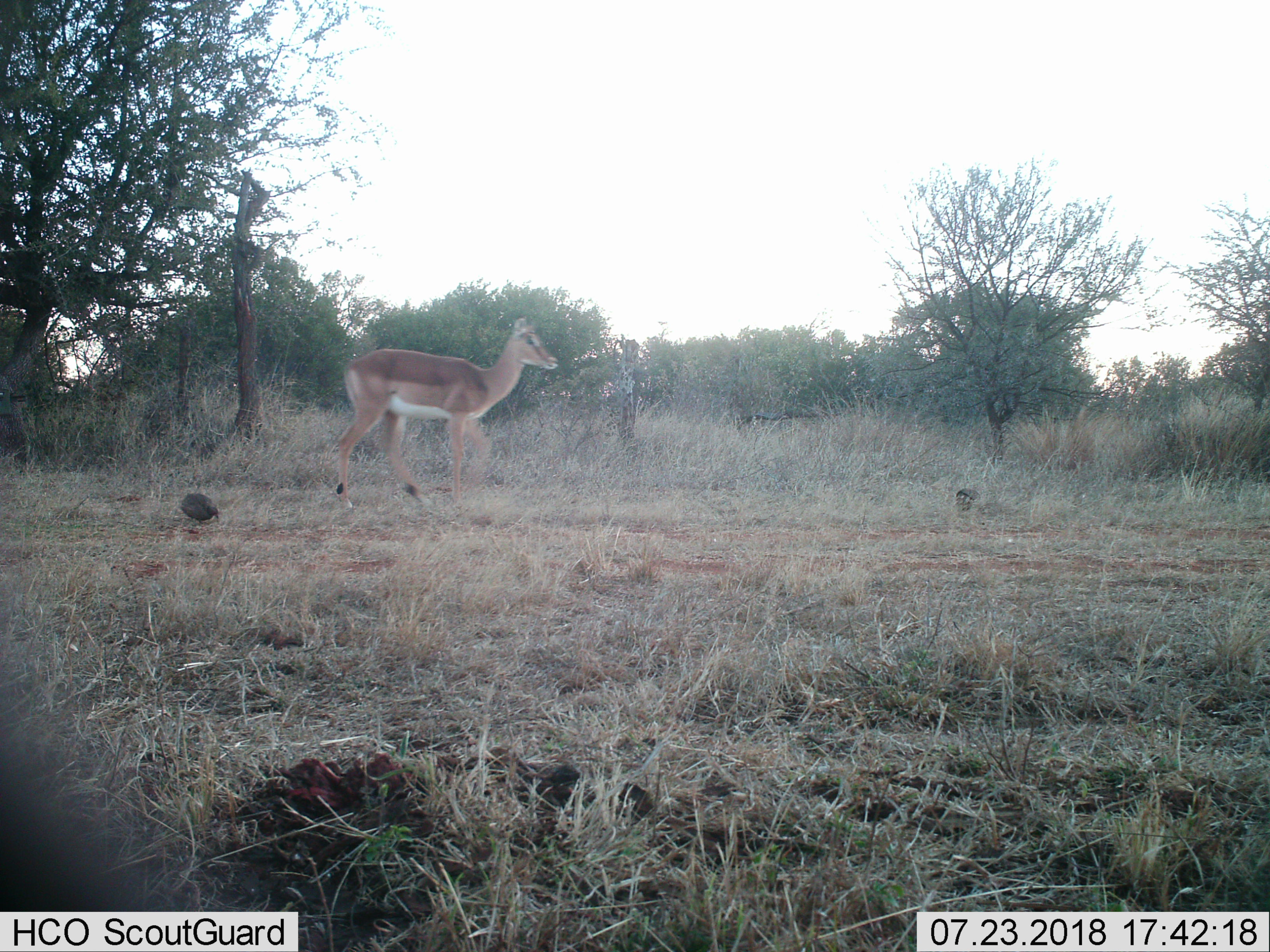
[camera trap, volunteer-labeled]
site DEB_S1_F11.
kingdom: Animalia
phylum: Chordata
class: Mammalia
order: Artiodactyla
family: Bovidae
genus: Aepyceros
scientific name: Aepyceros melampus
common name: impala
Impala (Aepyceros melampus), count 1. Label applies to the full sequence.